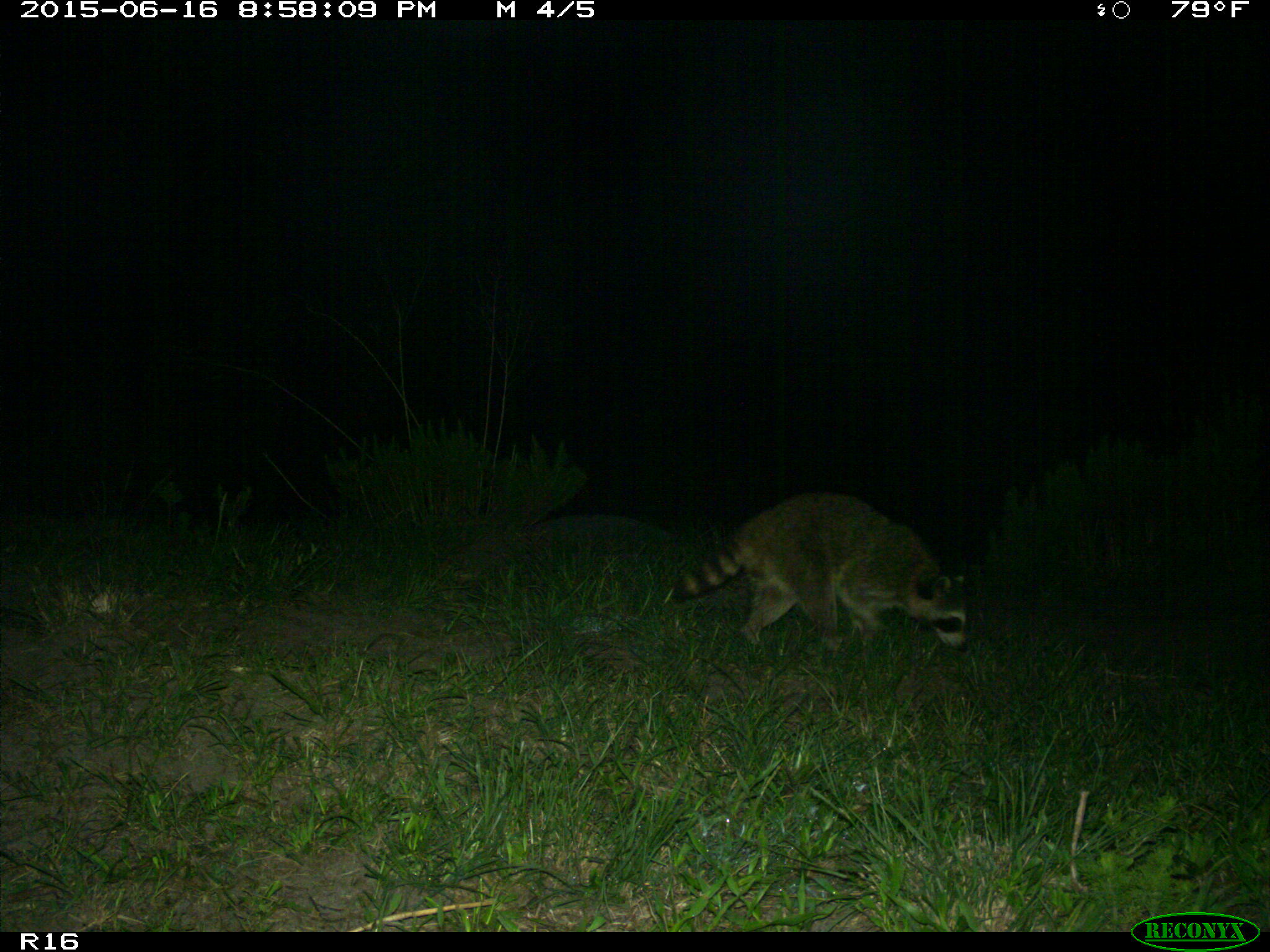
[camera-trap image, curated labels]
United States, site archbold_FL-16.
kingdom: Animalia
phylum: Chordata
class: Mammalia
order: Carnivora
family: Procyonidae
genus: Procyon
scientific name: Procyon lotor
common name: common raccoon